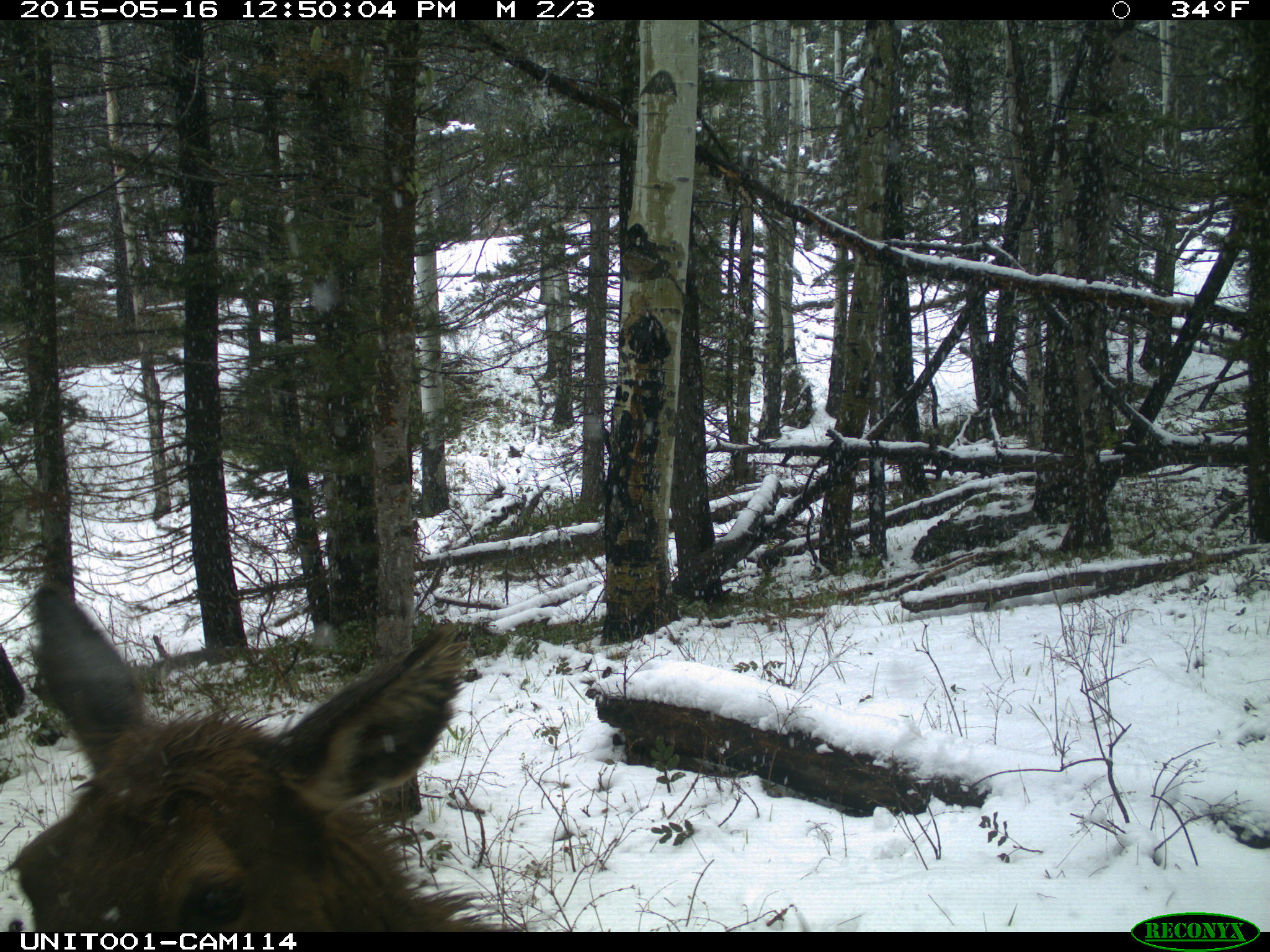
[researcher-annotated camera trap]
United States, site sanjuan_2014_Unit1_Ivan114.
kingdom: Animalia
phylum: Chordata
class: Mammalia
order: Artiodactyla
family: Cervidae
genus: Cervus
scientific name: Cervus elaphus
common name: red deer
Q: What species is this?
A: Cervus elaphus (red deer).